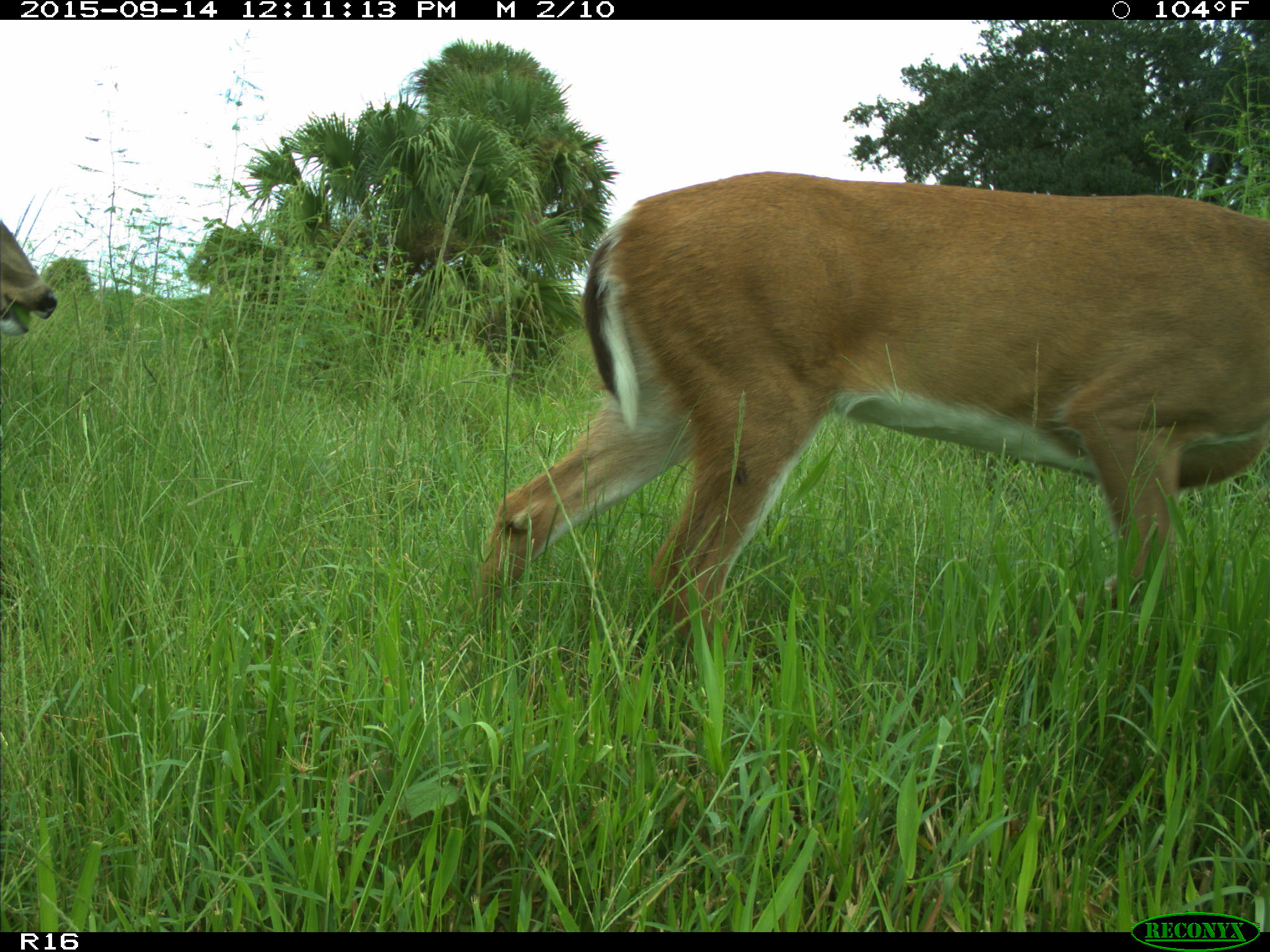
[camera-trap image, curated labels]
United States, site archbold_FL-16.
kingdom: Animalia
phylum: Chordata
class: Mammalia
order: Artiodactyla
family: Cervidae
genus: Odocoileus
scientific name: Odocoileus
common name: deer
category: unidentified deer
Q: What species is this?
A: Unidentified deer (deer) (Odocoileus).